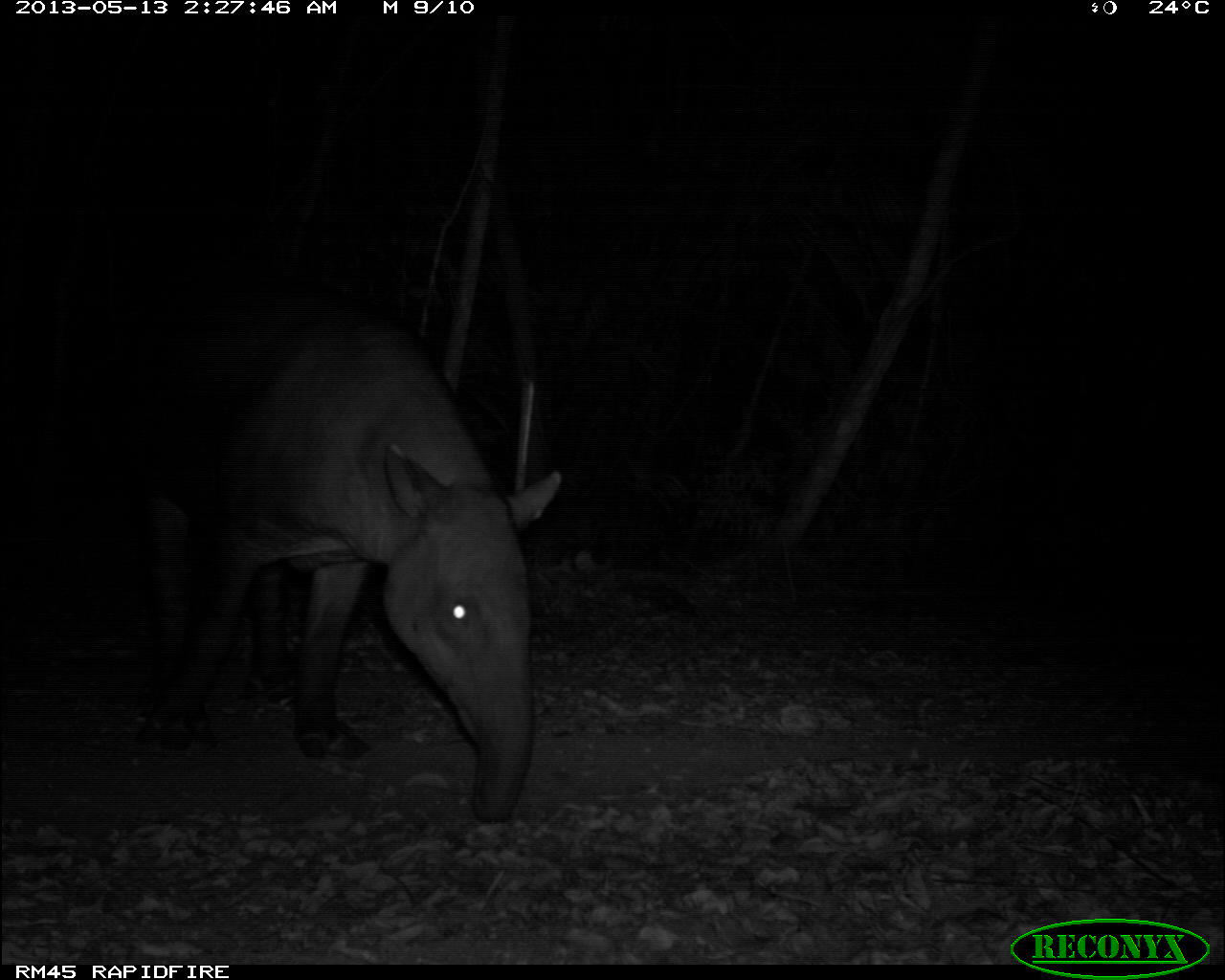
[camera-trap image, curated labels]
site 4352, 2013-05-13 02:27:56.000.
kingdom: Animalia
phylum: Chordata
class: Mammalia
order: Perissodactyla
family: Tapiridae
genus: Tapirus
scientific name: Tapirus bairdii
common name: baird's tapir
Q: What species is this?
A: Tapirus bairdii (baird's tapir).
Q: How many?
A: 1.